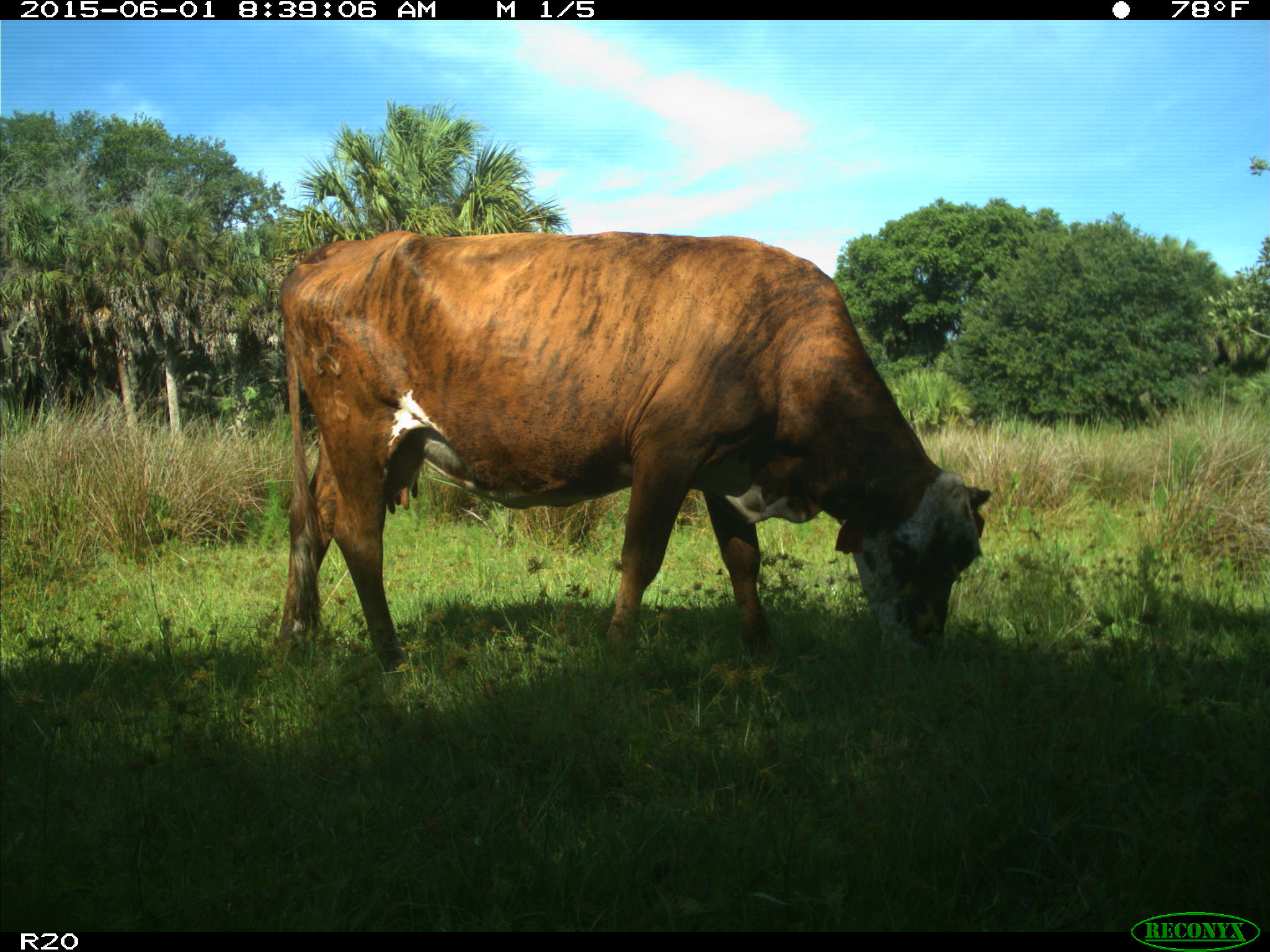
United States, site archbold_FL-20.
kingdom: Animalia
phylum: Chordata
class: Mammalia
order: Artiodactyla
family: Bovidae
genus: Bos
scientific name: Bos taurus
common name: domestic cow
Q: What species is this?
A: Bos taurus (domestic cow).